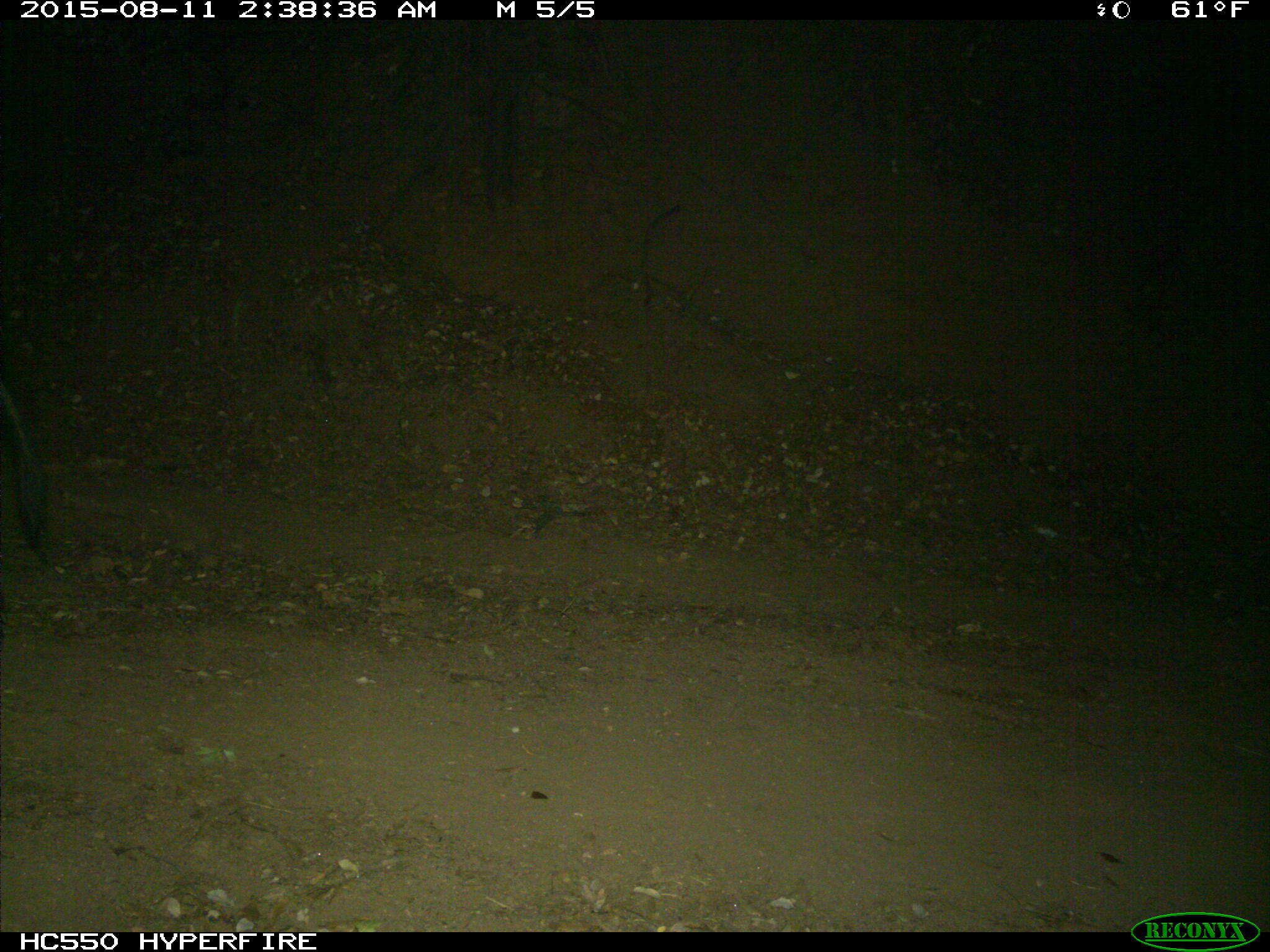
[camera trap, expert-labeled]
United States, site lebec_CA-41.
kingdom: Animalia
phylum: Chordata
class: Mammalia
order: Artiodactyla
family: Suidae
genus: Sus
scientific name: Sus scrofa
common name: wild boar